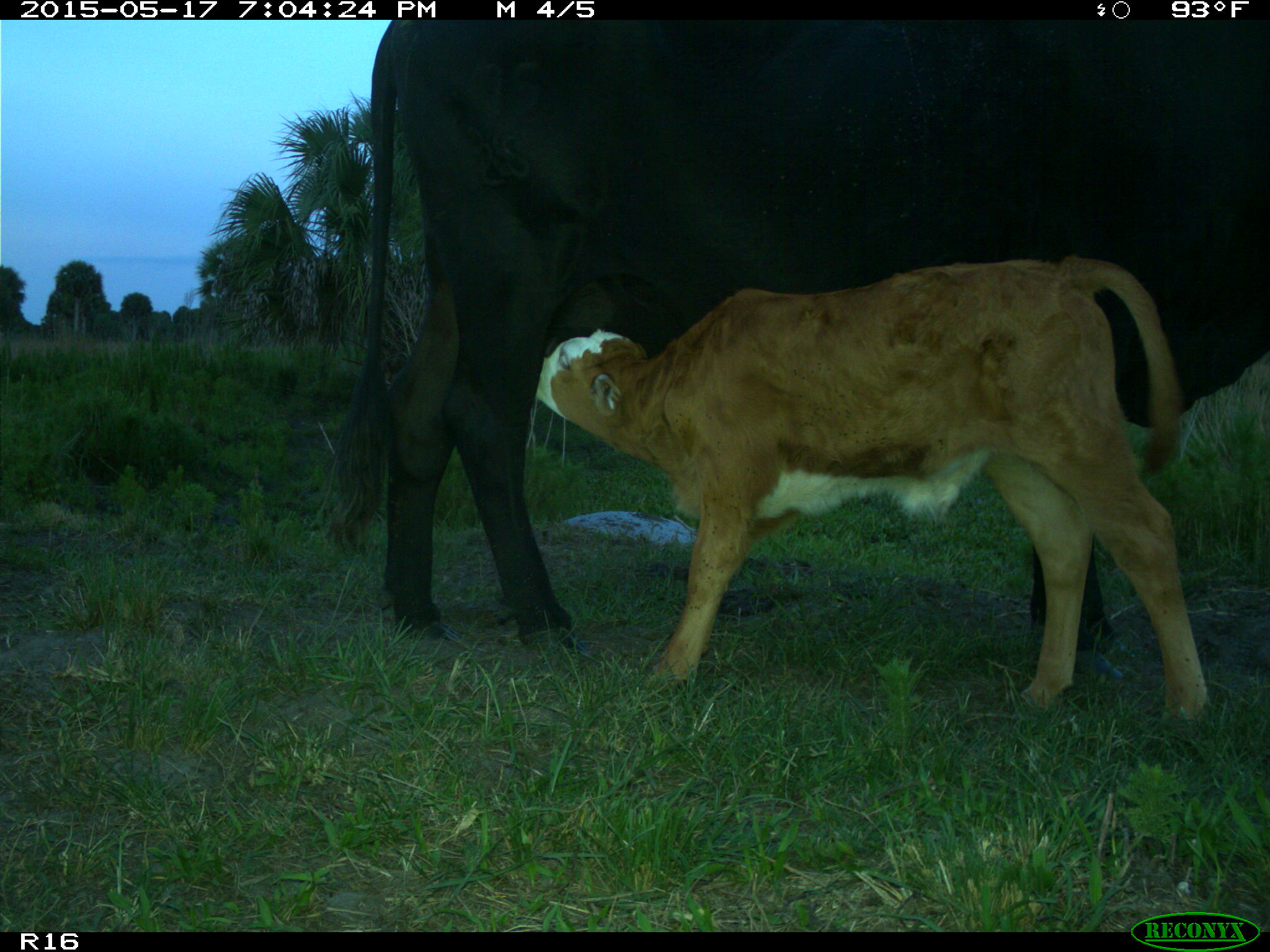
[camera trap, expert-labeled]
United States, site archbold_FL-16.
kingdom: Animalia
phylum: Chordata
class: Mammalia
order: Artiodactyla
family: Bovidae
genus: Bos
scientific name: Bos taurus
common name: domestic cow